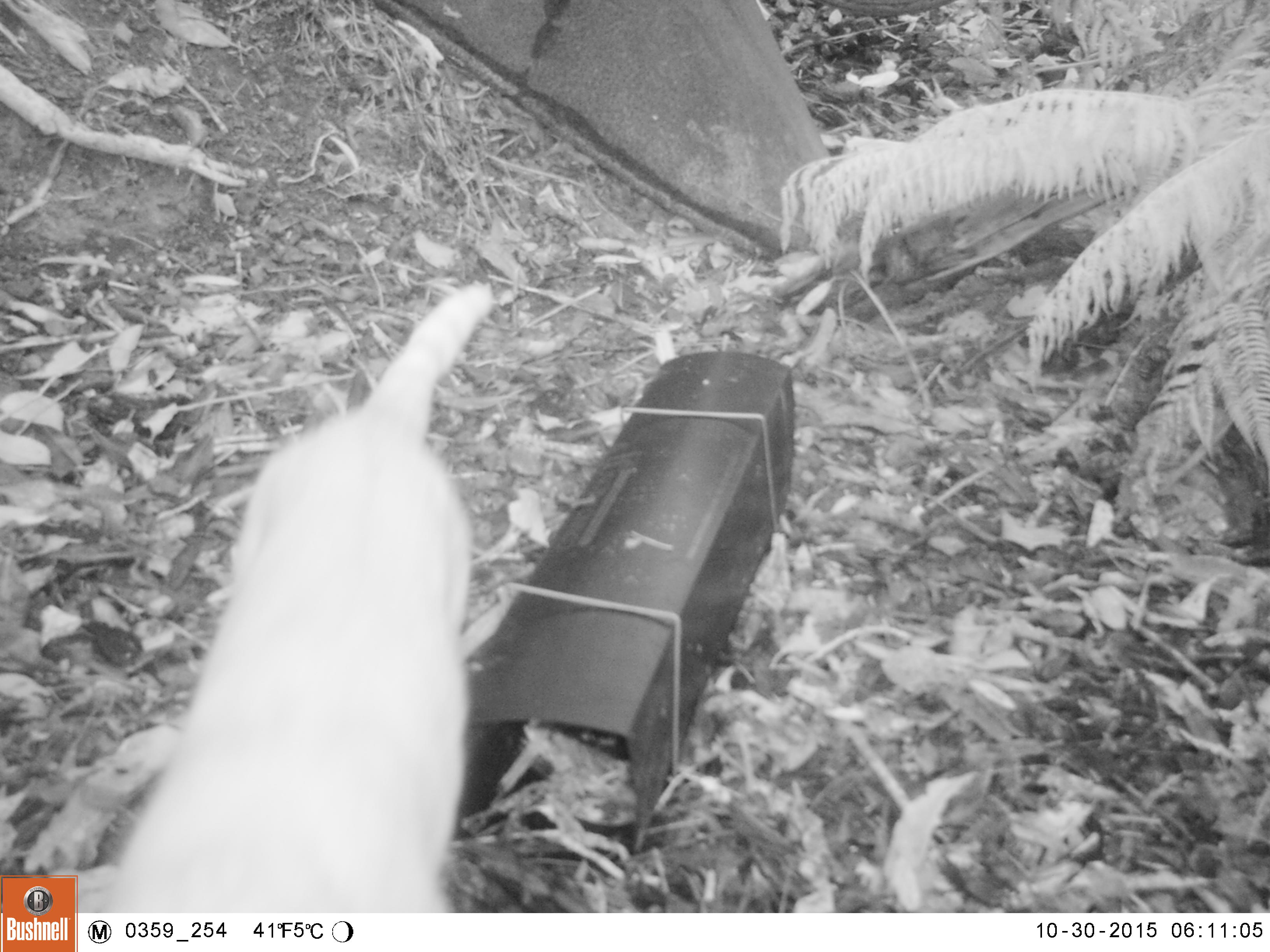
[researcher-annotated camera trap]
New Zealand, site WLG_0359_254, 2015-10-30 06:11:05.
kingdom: Animalia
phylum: Chordata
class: Mammalia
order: Carnivora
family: Felidae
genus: Felis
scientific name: Felis catus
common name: domestic cat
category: cat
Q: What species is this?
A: Cat (domestic cat) (Felis catus).